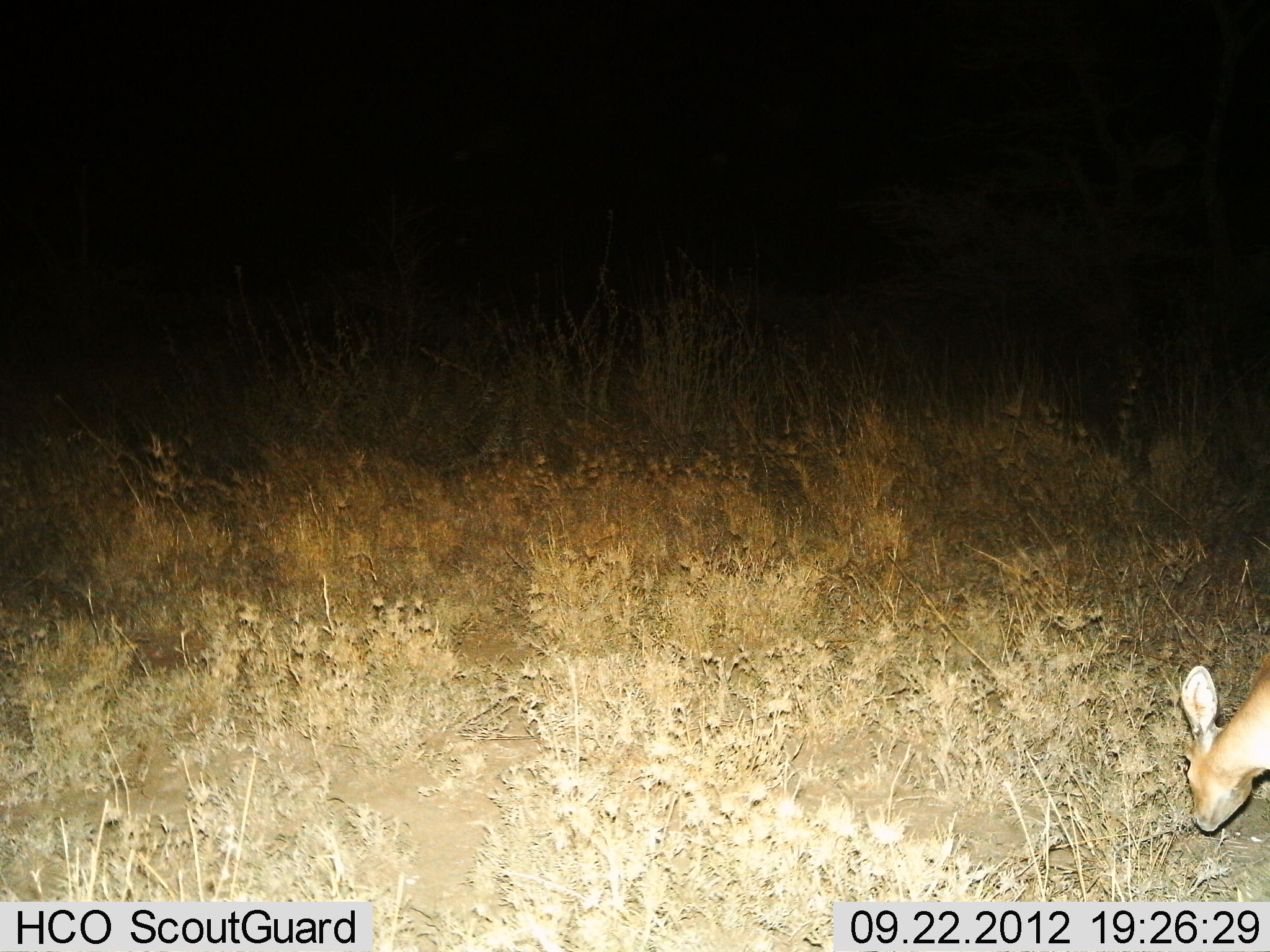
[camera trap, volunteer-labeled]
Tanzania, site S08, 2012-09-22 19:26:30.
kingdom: Animalia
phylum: Chordata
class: Mammalia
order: Artiodactyla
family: Bovidae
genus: Madoqua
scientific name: Madoqua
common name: dikdik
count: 1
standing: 10%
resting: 0%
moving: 0%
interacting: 0%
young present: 0%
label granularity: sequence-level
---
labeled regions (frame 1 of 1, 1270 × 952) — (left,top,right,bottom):
animal: (1174,651,1270,833)